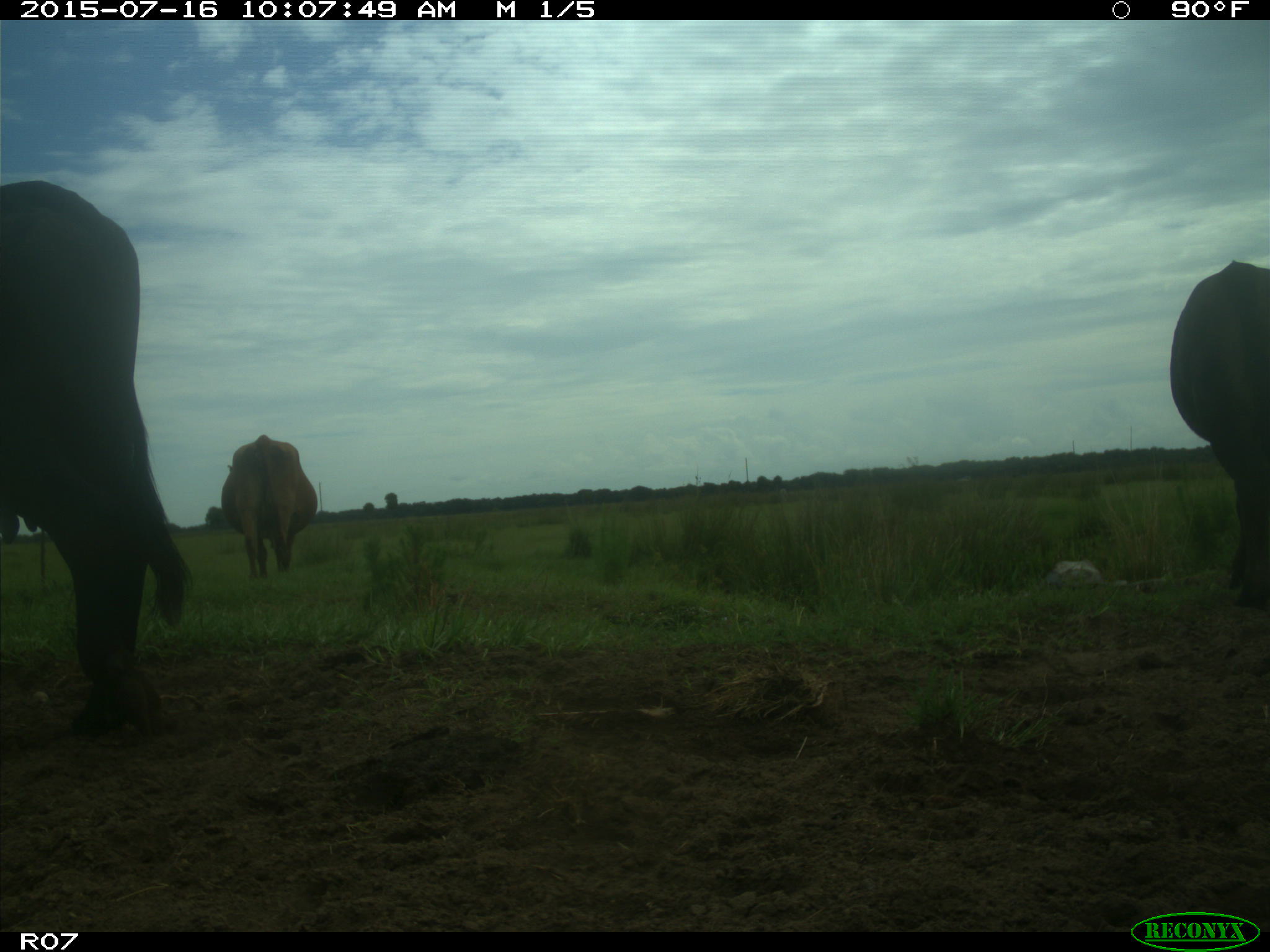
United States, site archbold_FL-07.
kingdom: Animalia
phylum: Chordata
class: Mammalia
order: Artiodactyla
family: Bovidae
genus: Bos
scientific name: Bos taurus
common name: domestic cow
Bos taurus (domestic cow).